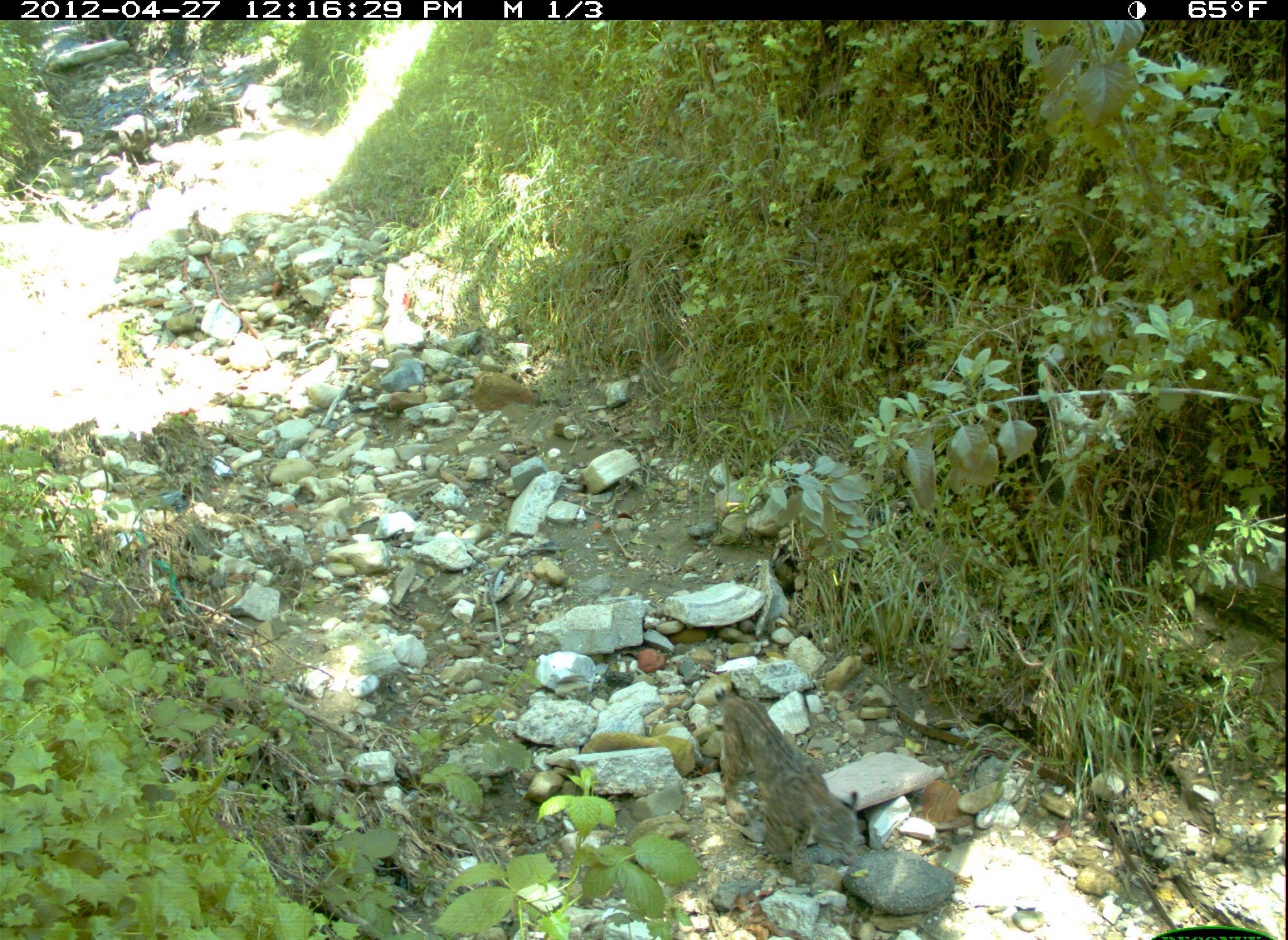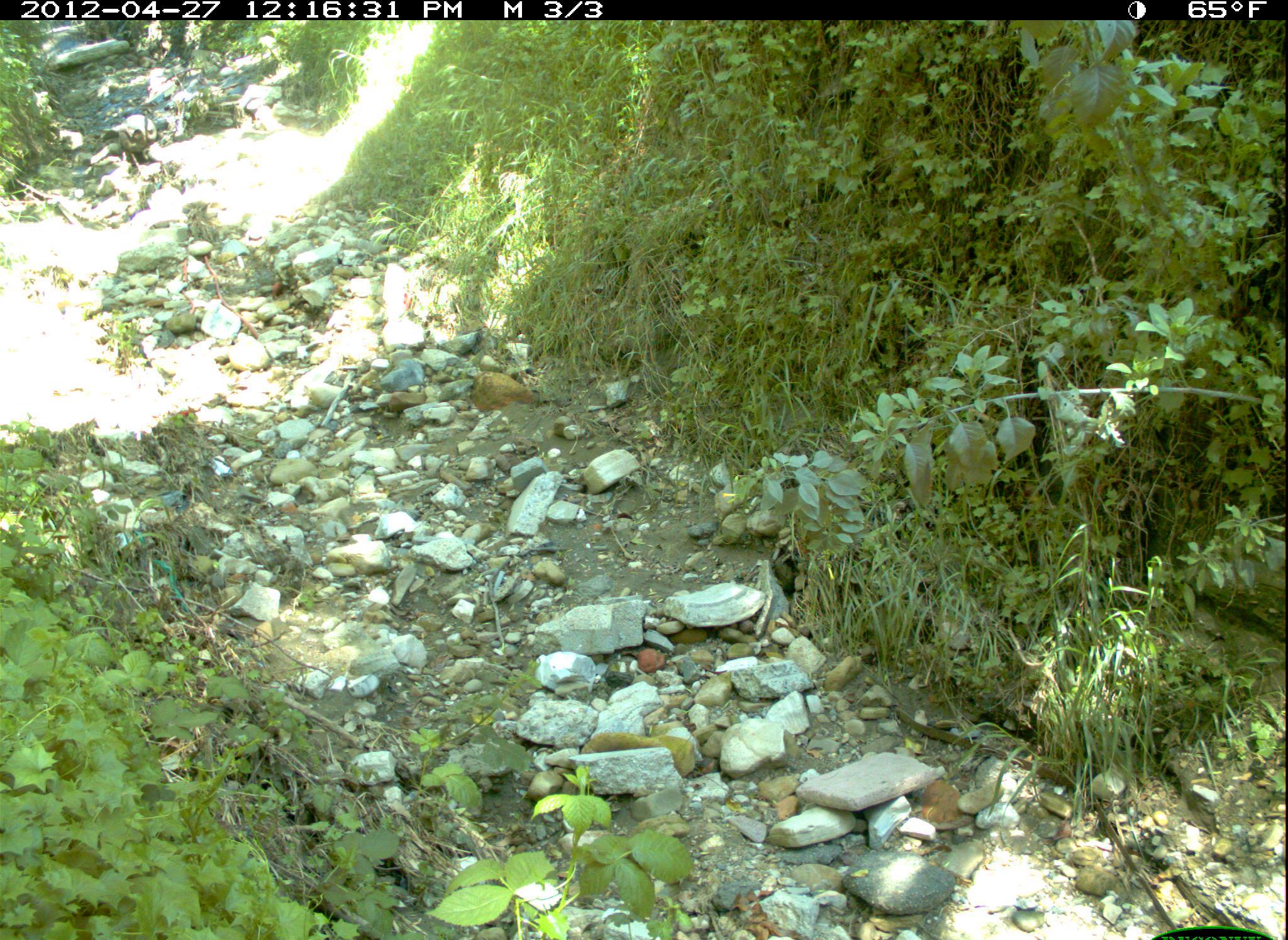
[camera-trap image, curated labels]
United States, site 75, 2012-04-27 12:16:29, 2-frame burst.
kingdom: Animalia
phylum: Chordata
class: Mammalia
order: Carnivora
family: Felidae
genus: Lynx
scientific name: Lynx rufus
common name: bobcat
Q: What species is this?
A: Bobcat (Lynx rufus).